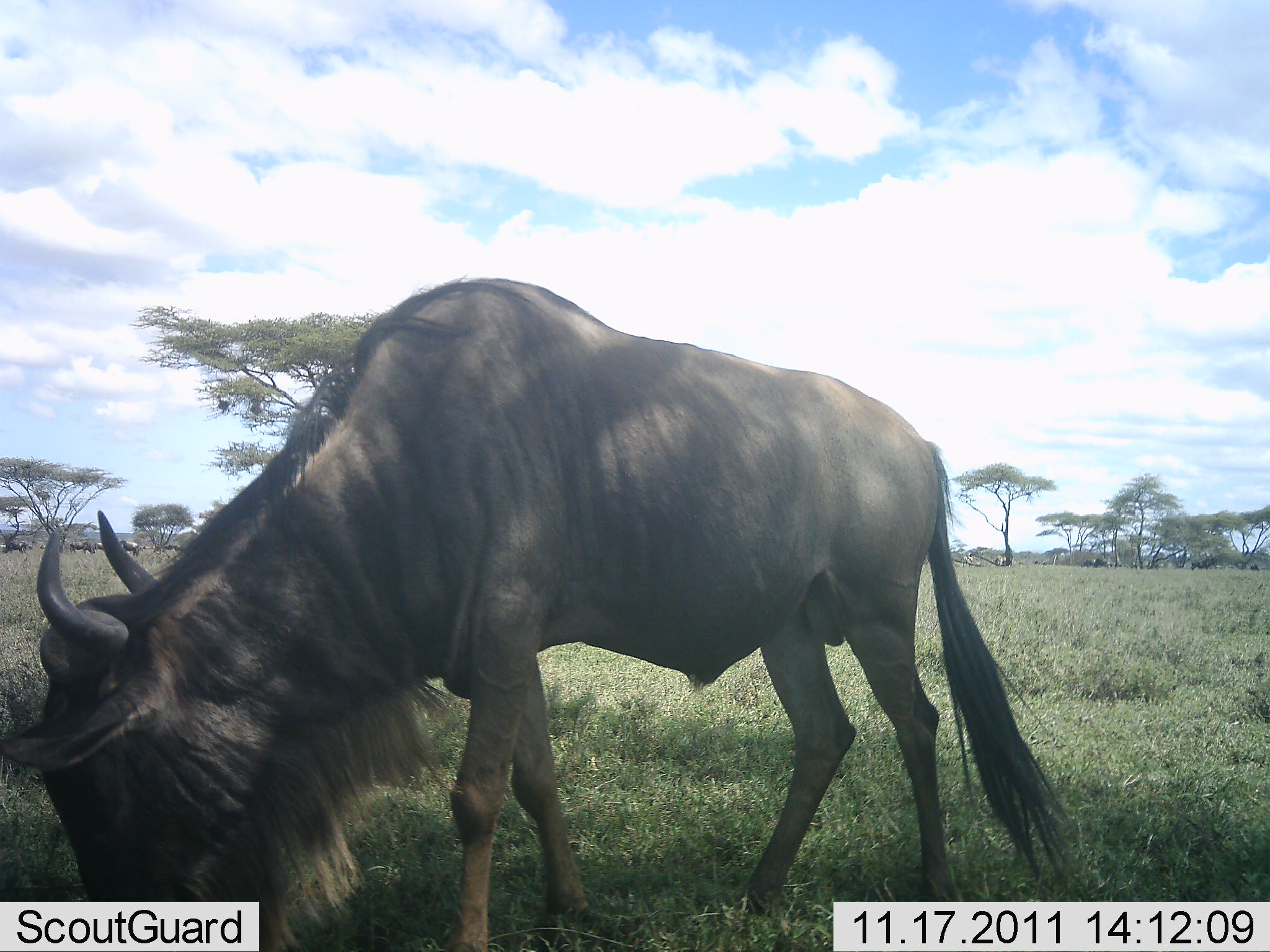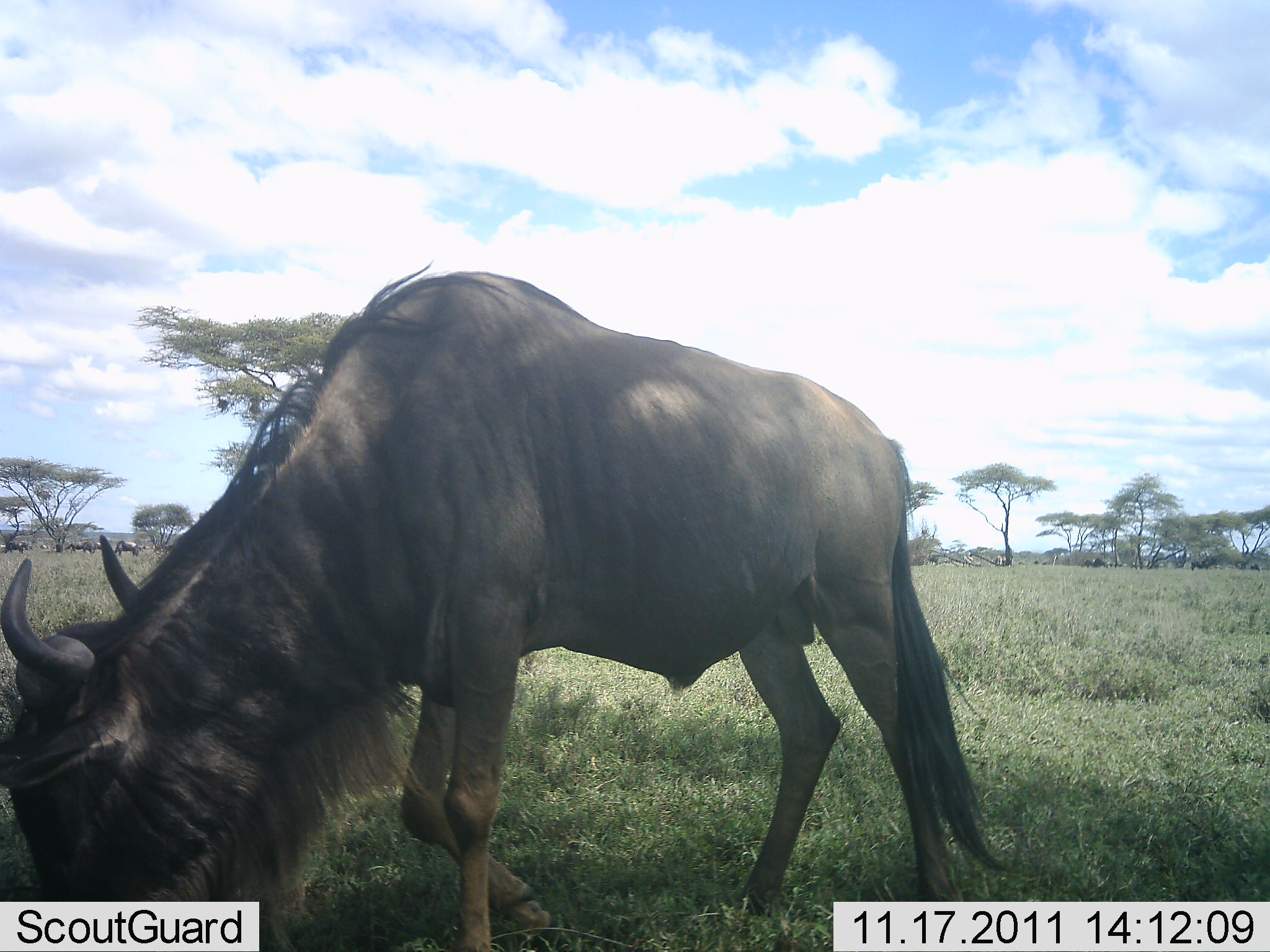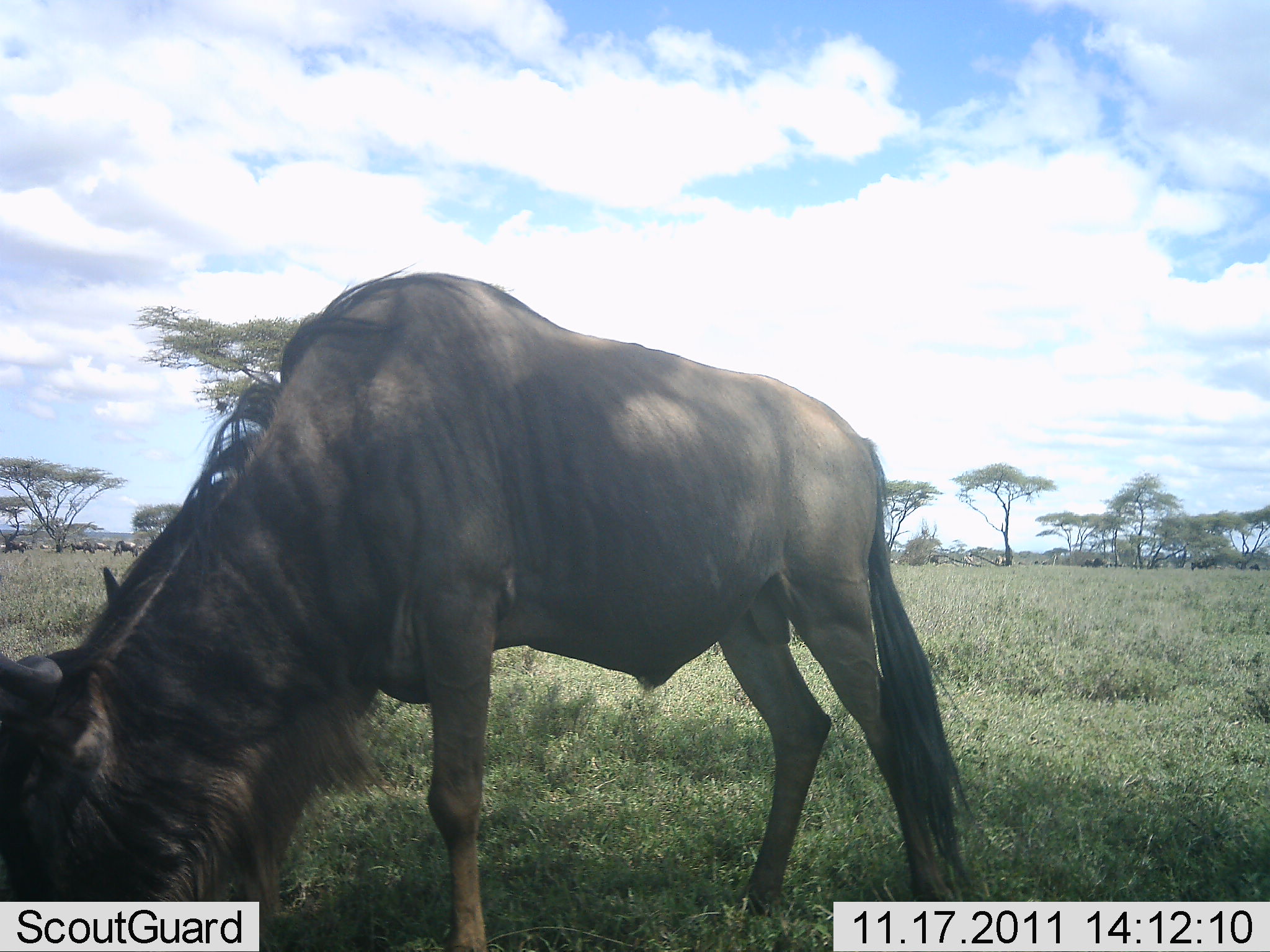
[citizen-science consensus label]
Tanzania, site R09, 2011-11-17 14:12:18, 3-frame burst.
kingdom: Animalia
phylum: Chordata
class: Mammalia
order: Artiodactyla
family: Bovidae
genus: Connochaetes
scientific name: Connochaetes taurinus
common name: blue wildebeest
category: wildebeest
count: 1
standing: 24%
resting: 6%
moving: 12%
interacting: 0%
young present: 0%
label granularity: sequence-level